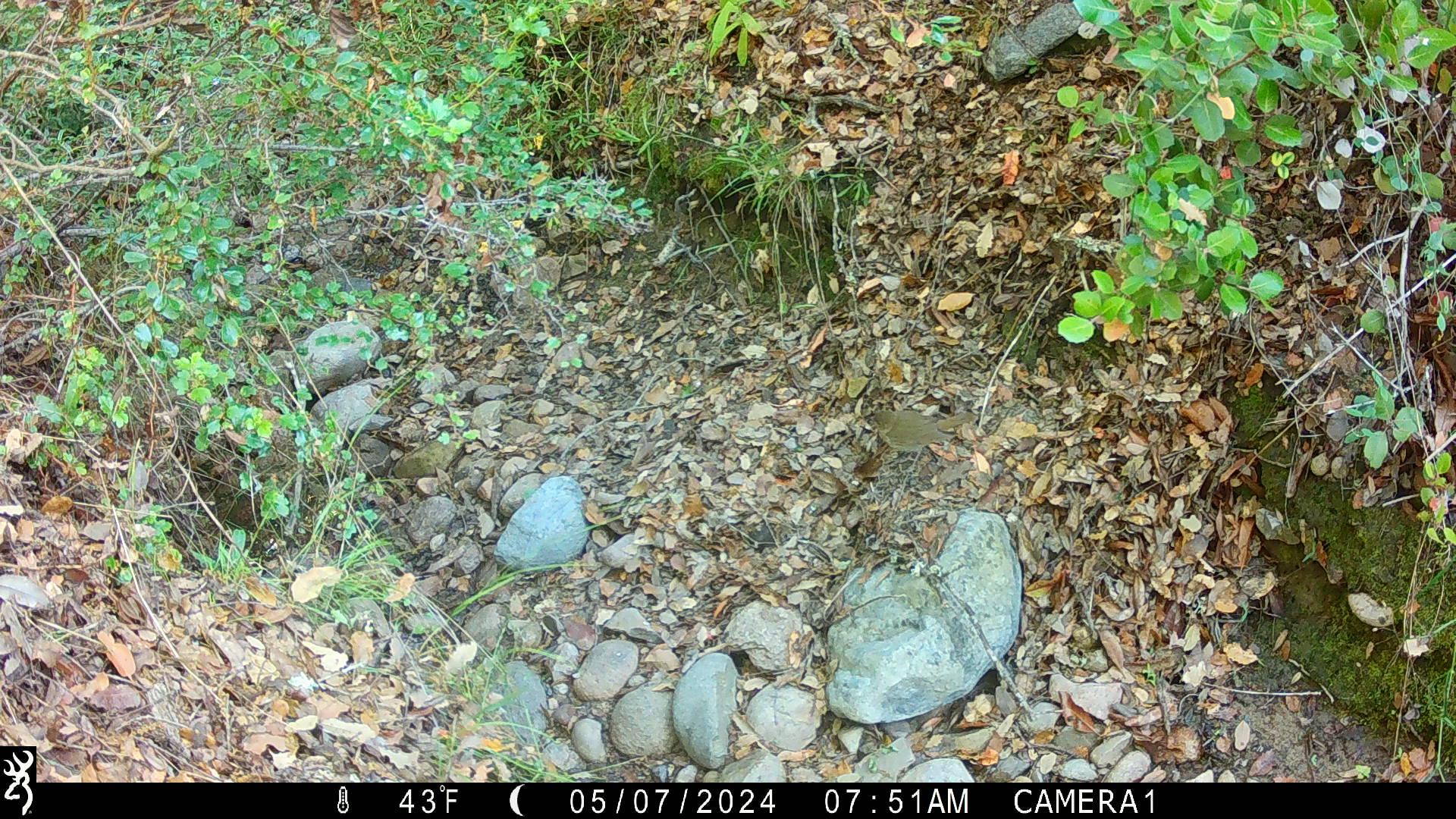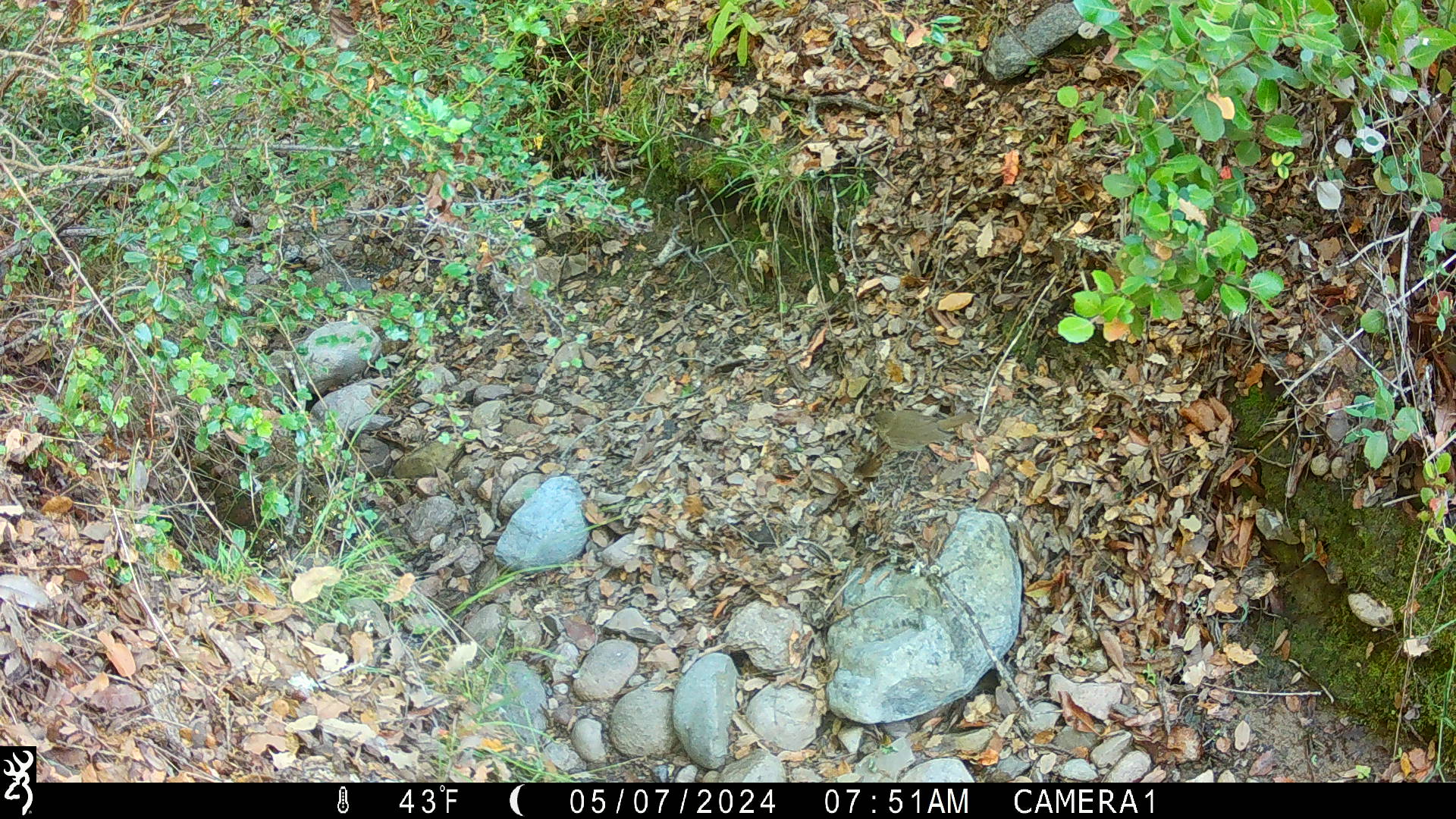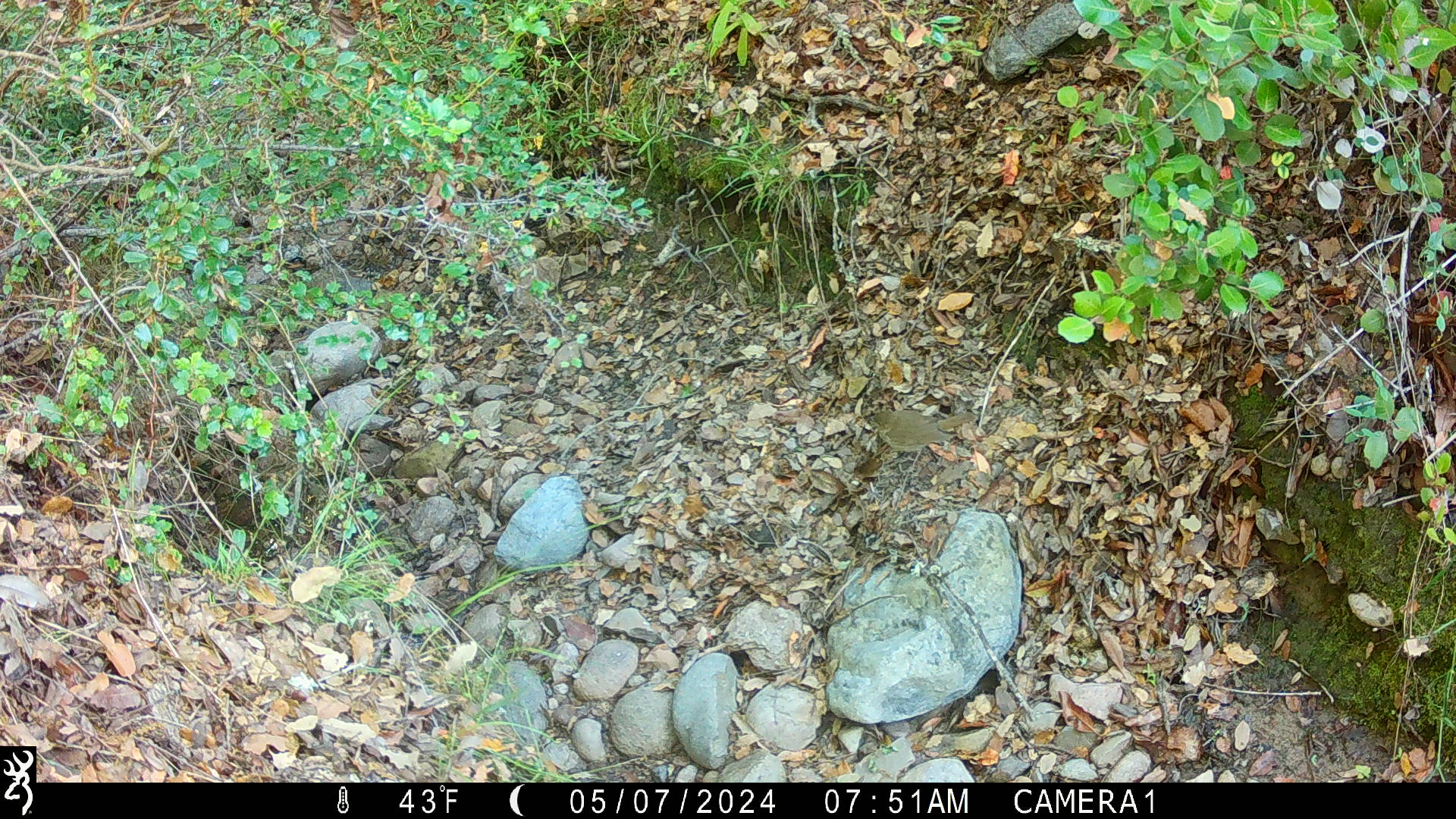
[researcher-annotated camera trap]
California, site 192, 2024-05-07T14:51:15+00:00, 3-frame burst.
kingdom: Animalia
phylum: Chordata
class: Aves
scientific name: Aves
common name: bird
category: unknown bird